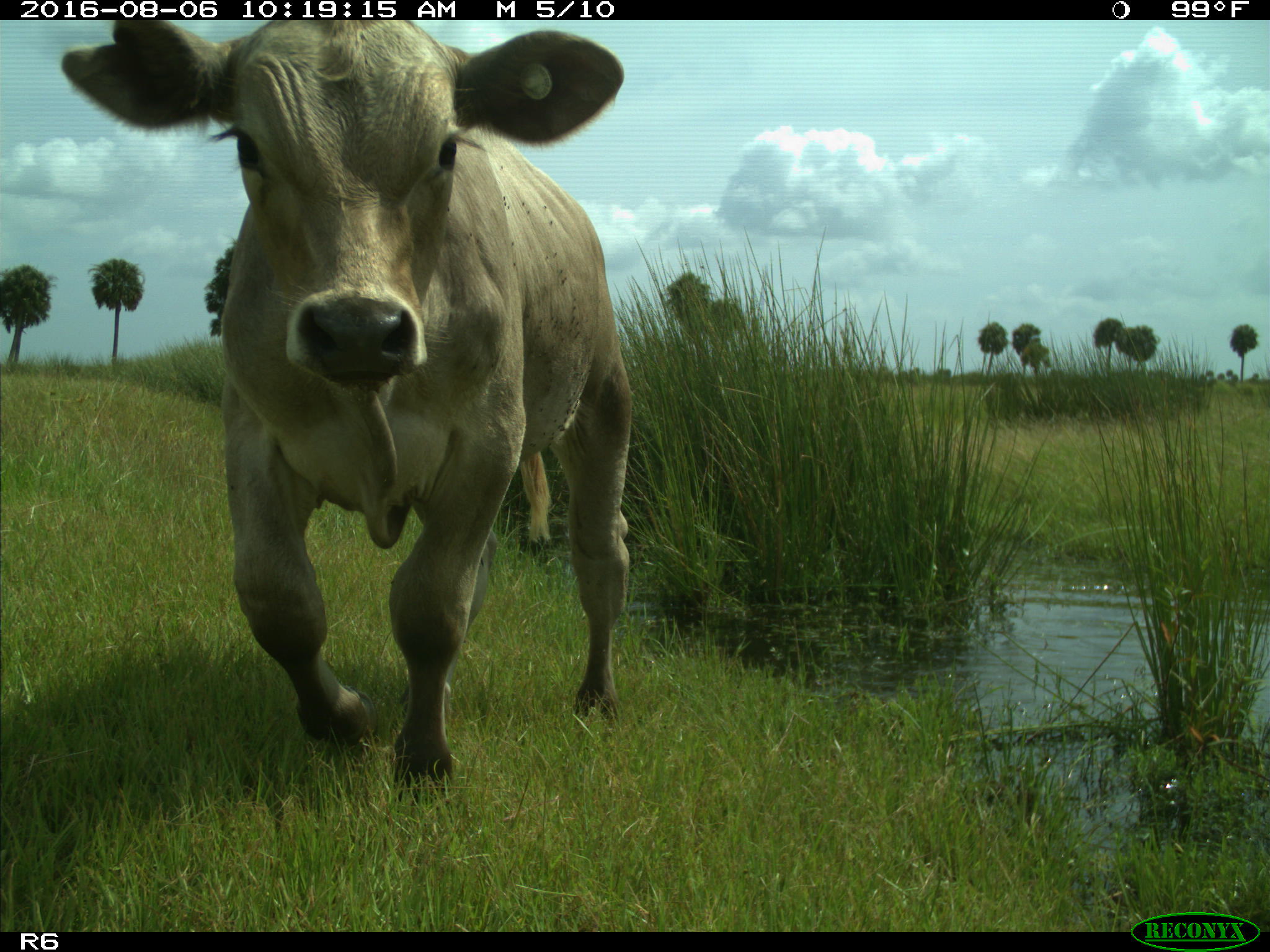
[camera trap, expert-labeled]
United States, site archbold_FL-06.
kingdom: Animalia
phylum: Chordata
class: Mammalia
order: Artiodactyla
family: Bovidae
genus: Bos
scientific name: Bos taurus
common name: domestic cow